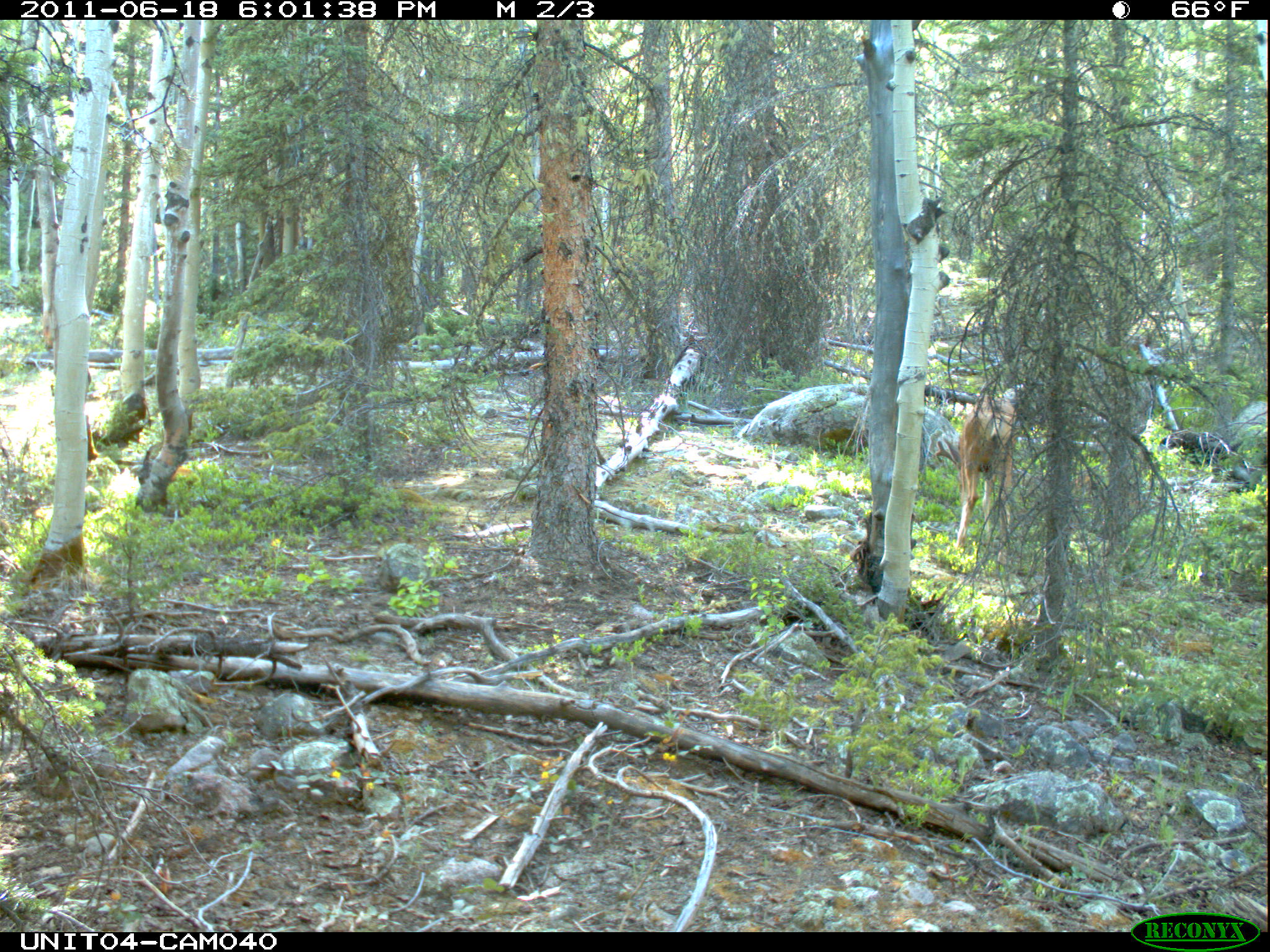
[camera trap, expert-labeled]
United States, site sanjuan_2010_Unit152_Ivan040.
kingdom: Animalia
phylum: Chordata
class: Mammalia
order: Artiodactyla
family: Cervidae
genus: Odocoileus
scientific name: Odocoileus hemionus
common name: mule deer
Odocoileus hemionus (mule deer).